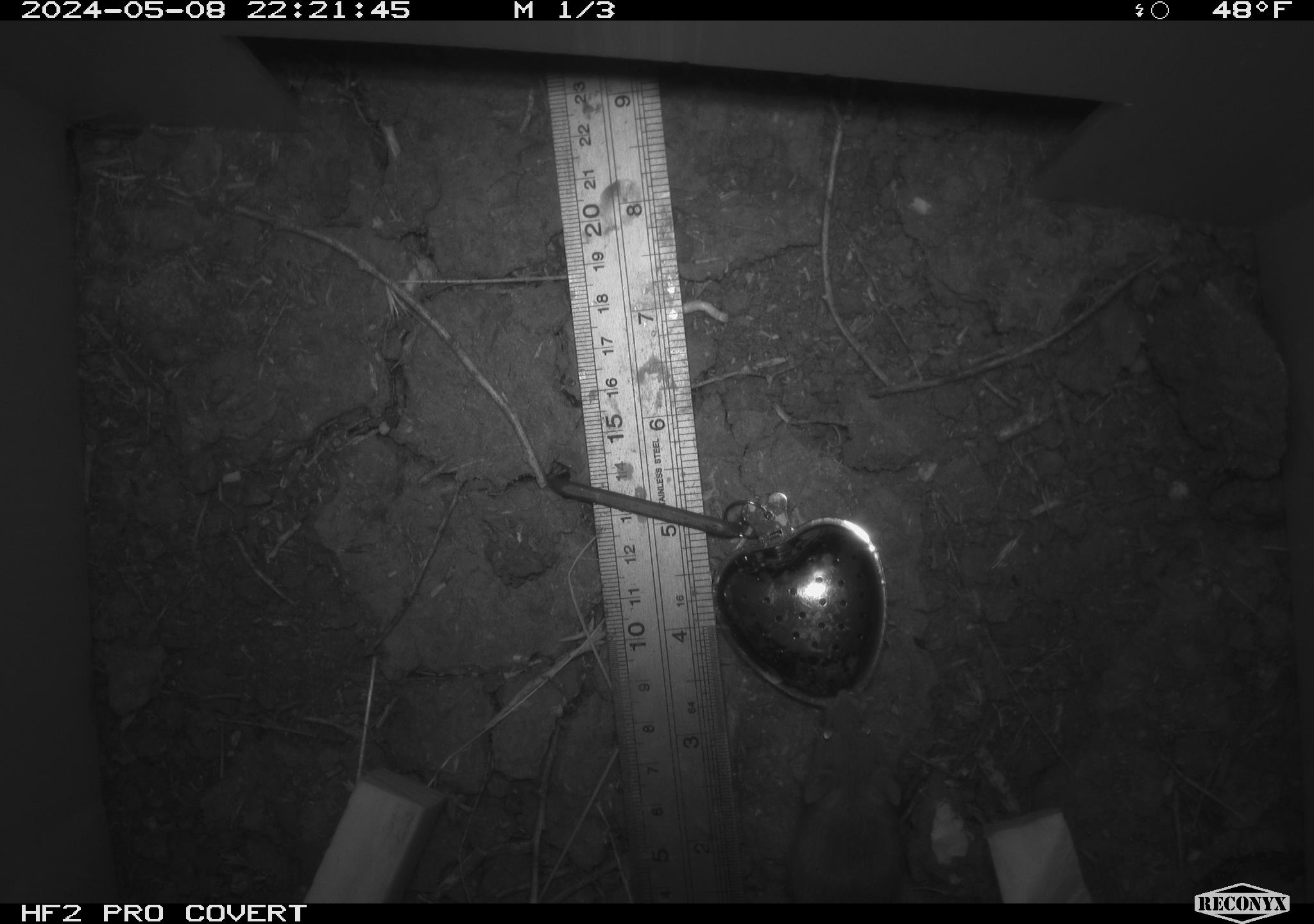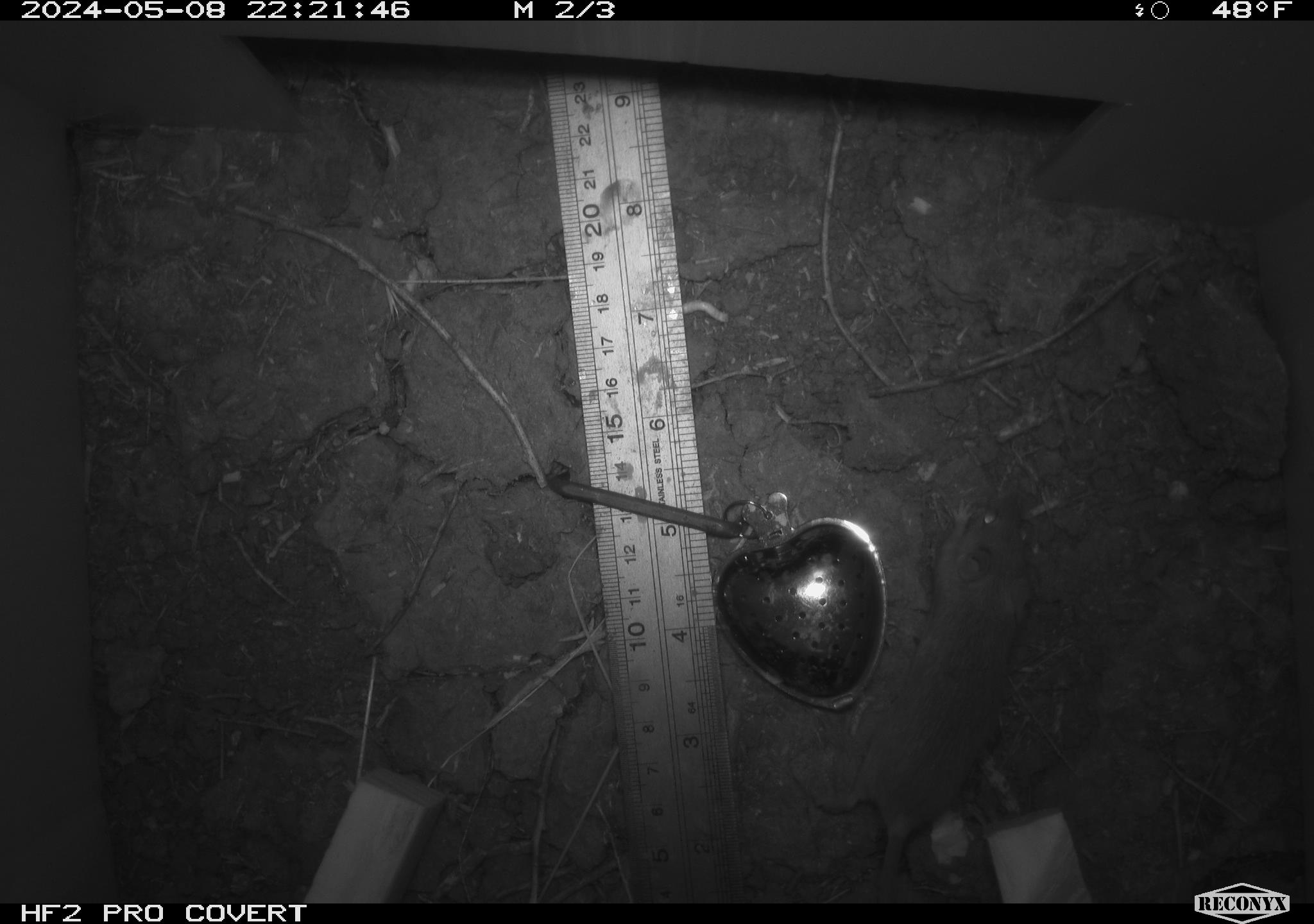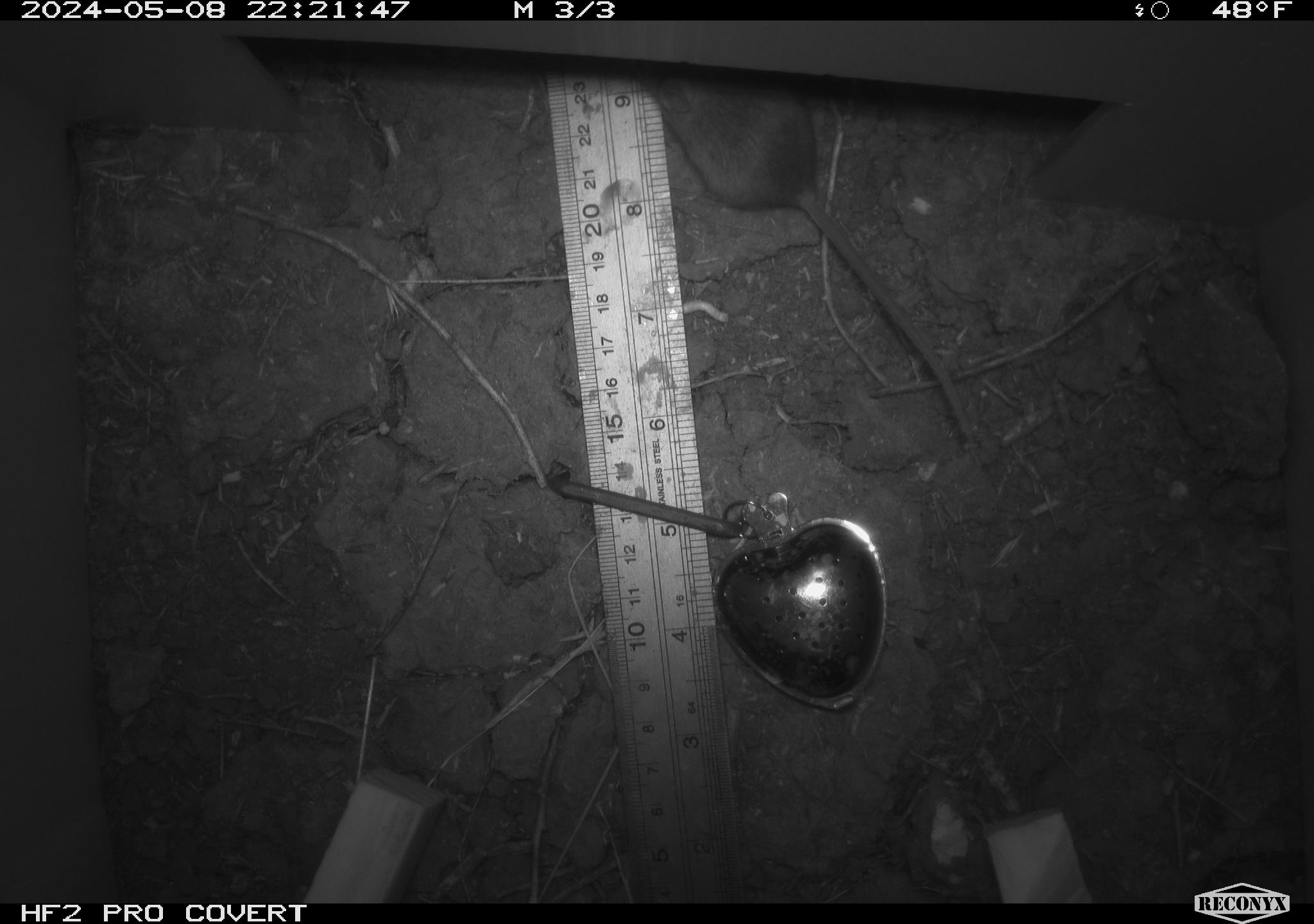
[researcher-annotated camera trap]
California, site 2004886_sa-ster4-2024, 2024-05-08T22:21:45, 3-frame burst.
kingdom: Animalia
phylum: Chordata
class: Mammalia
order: Rodentia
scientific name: Rodentia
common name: mouse species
Mouse species (Rodentia).